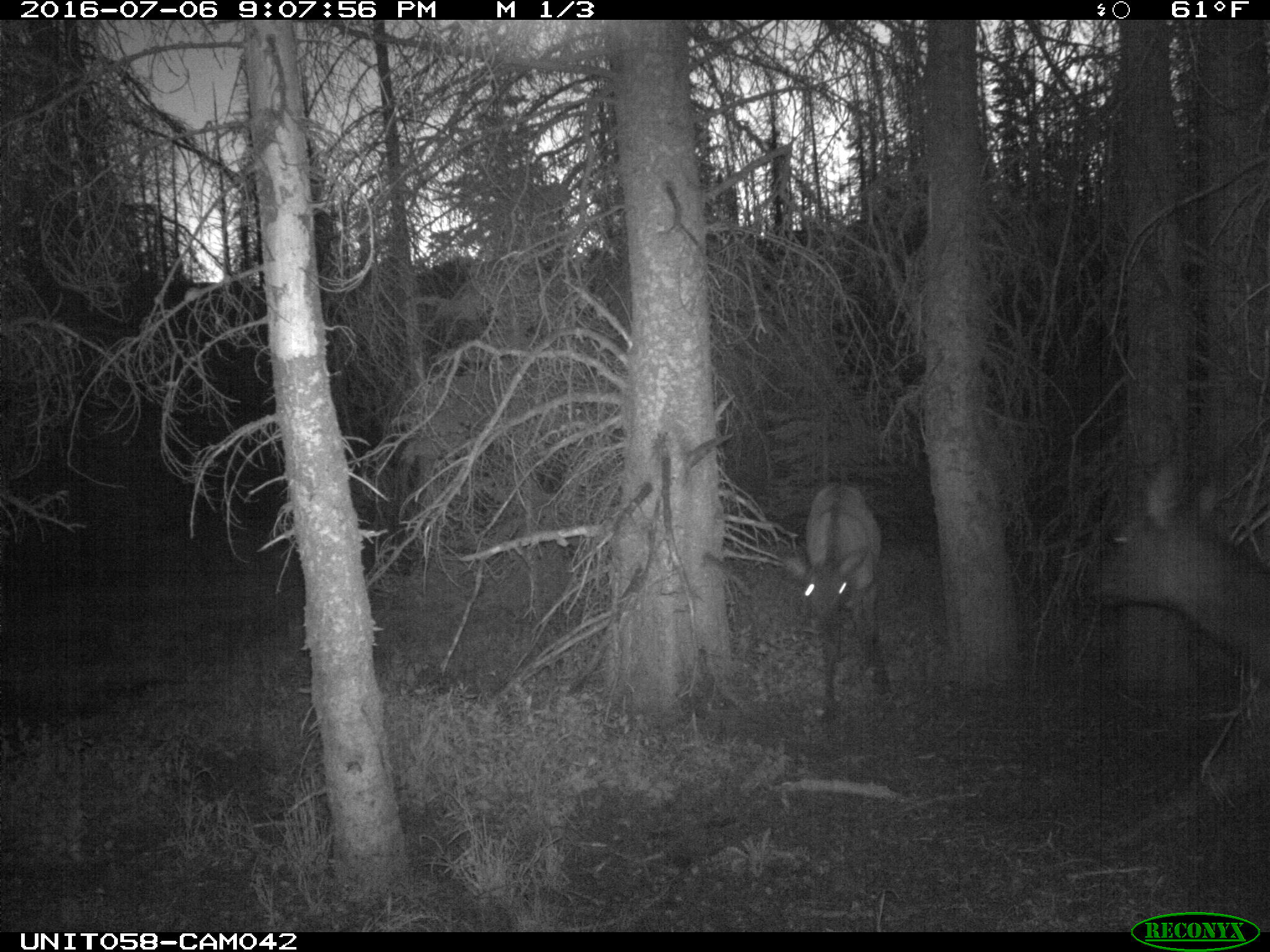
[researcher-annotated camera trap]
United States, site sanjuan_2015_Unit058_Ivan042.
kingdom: Animalia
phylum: Chordata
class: Mammalia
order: Artiodactyla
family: Cervidae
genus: Cervus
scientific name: Cervus elaphus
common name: red deer